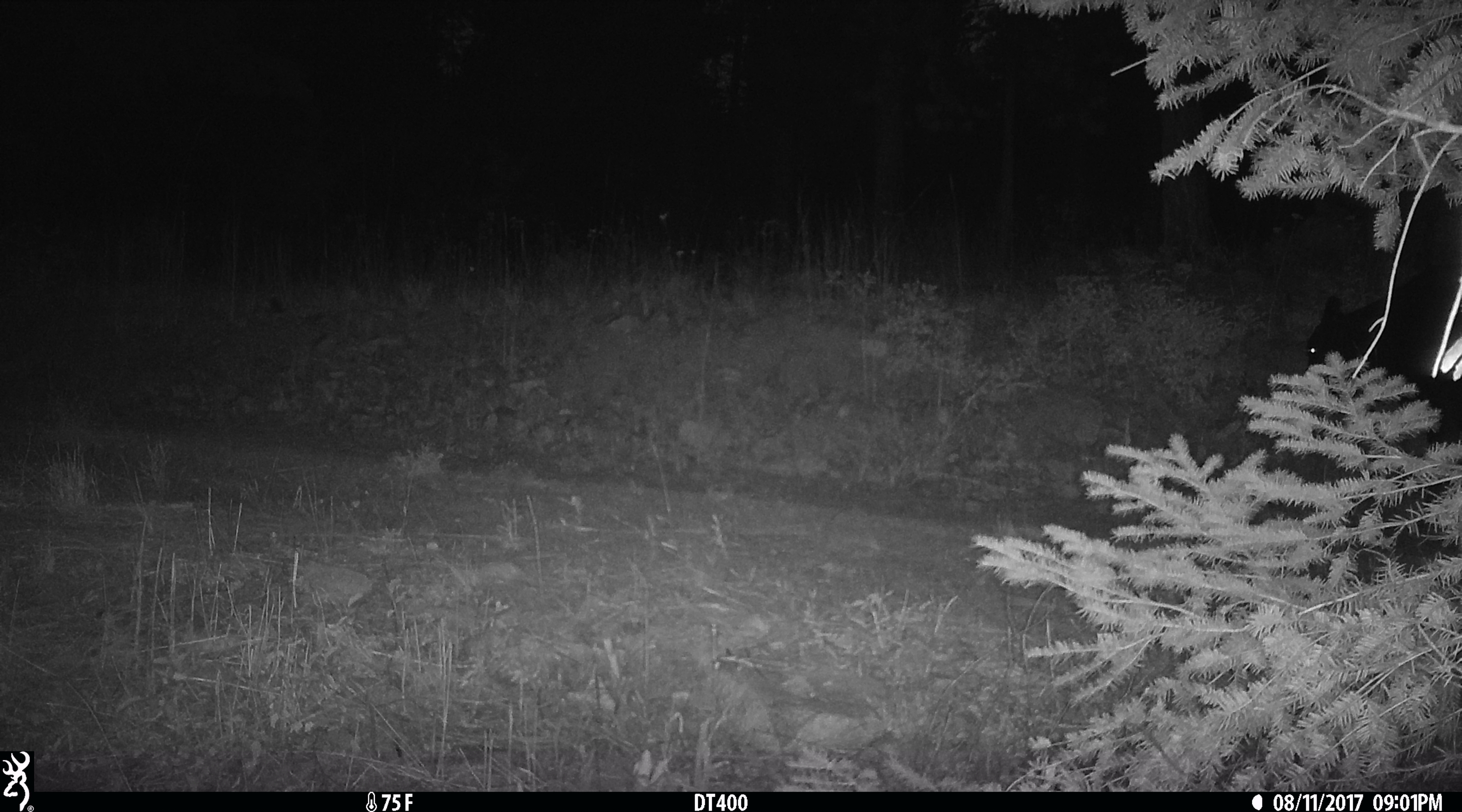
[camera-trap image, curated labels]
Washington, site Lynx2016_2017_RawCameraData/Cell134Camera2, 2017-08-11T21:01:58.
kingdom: Animalia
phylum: Chordata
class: Mammalia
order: Artiodactyla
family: Bovidae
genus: Bos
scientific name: Bos taurus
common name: domestic cattle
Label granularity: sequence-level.